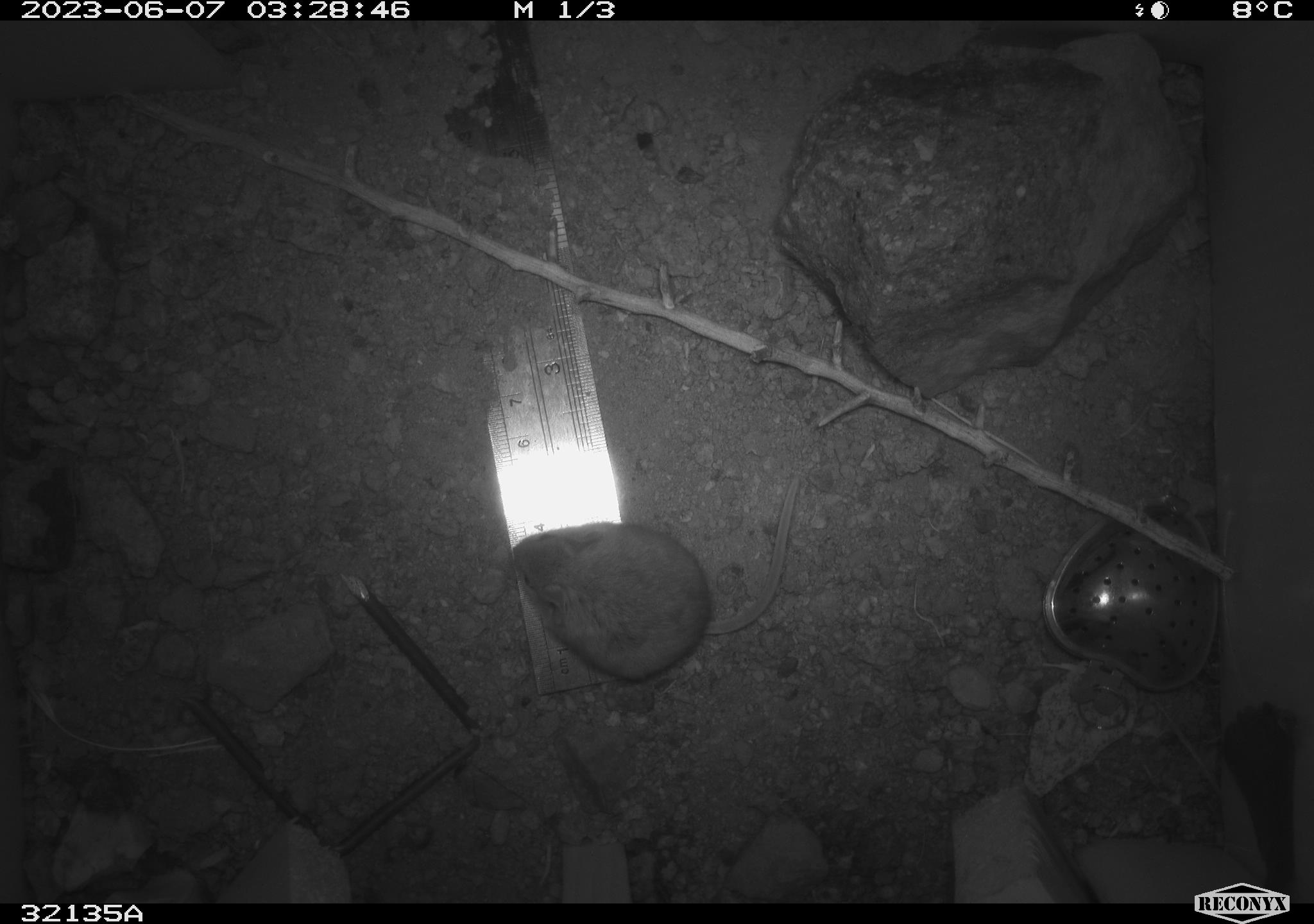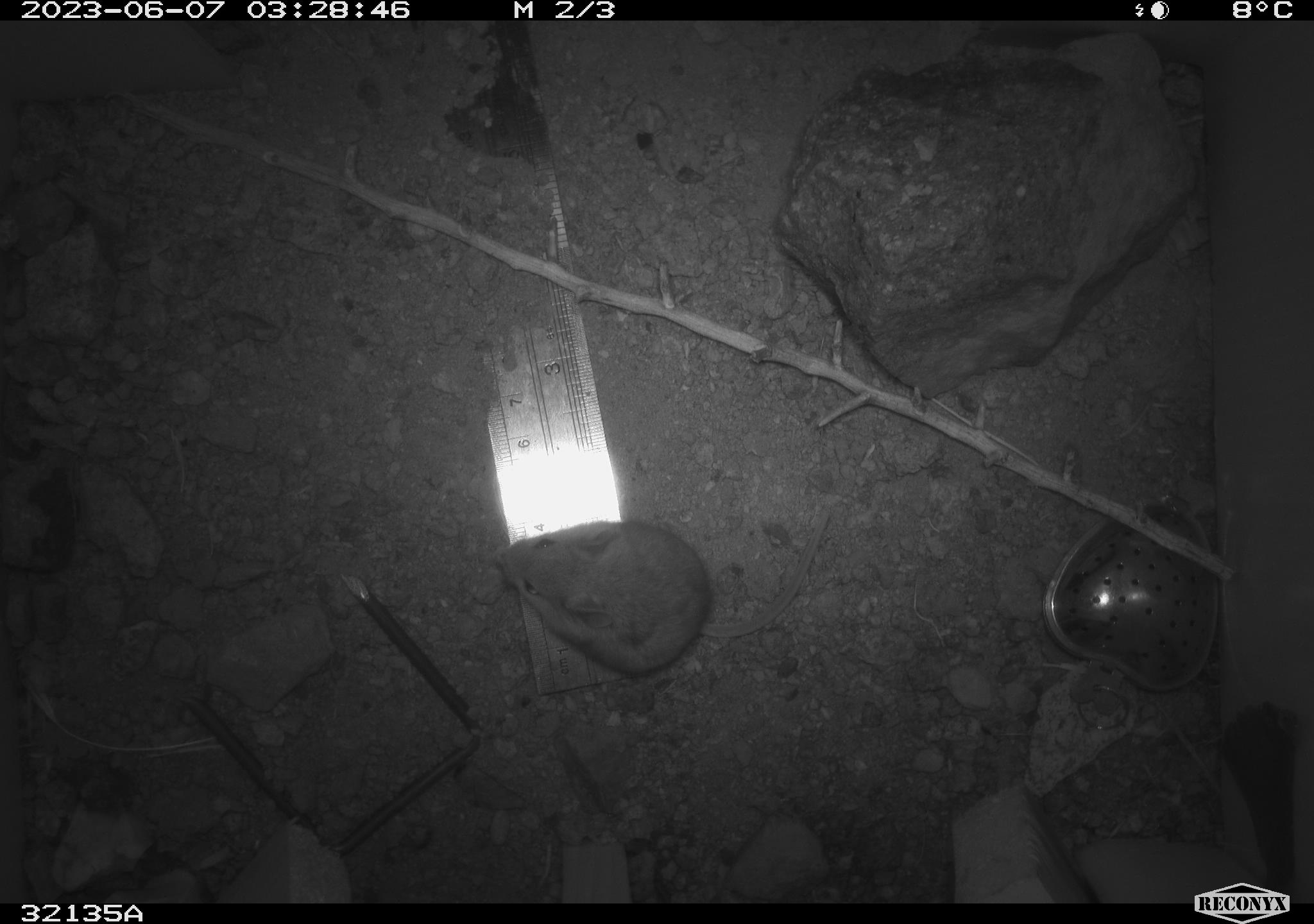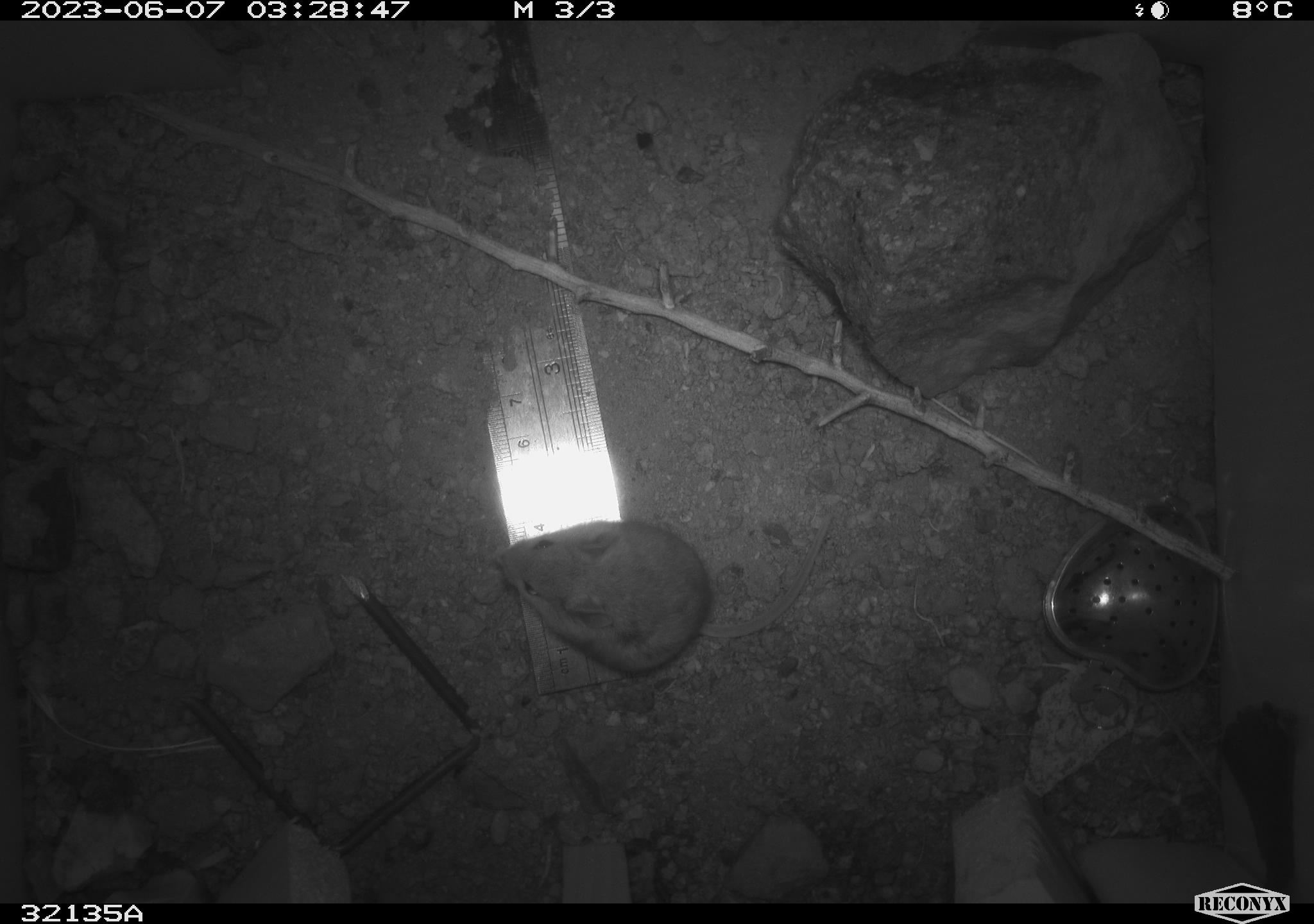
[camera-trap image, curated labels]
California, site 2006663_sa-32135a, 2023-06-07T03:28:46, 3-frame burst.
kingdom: Animalia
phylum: Chordata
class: Mammalia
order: Rodentia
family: Cricetidae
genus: Peromyscus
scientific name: Peromyscus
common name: deer mice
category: peromyscus species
Peromyscus species (deer mice) (Peromyscus).